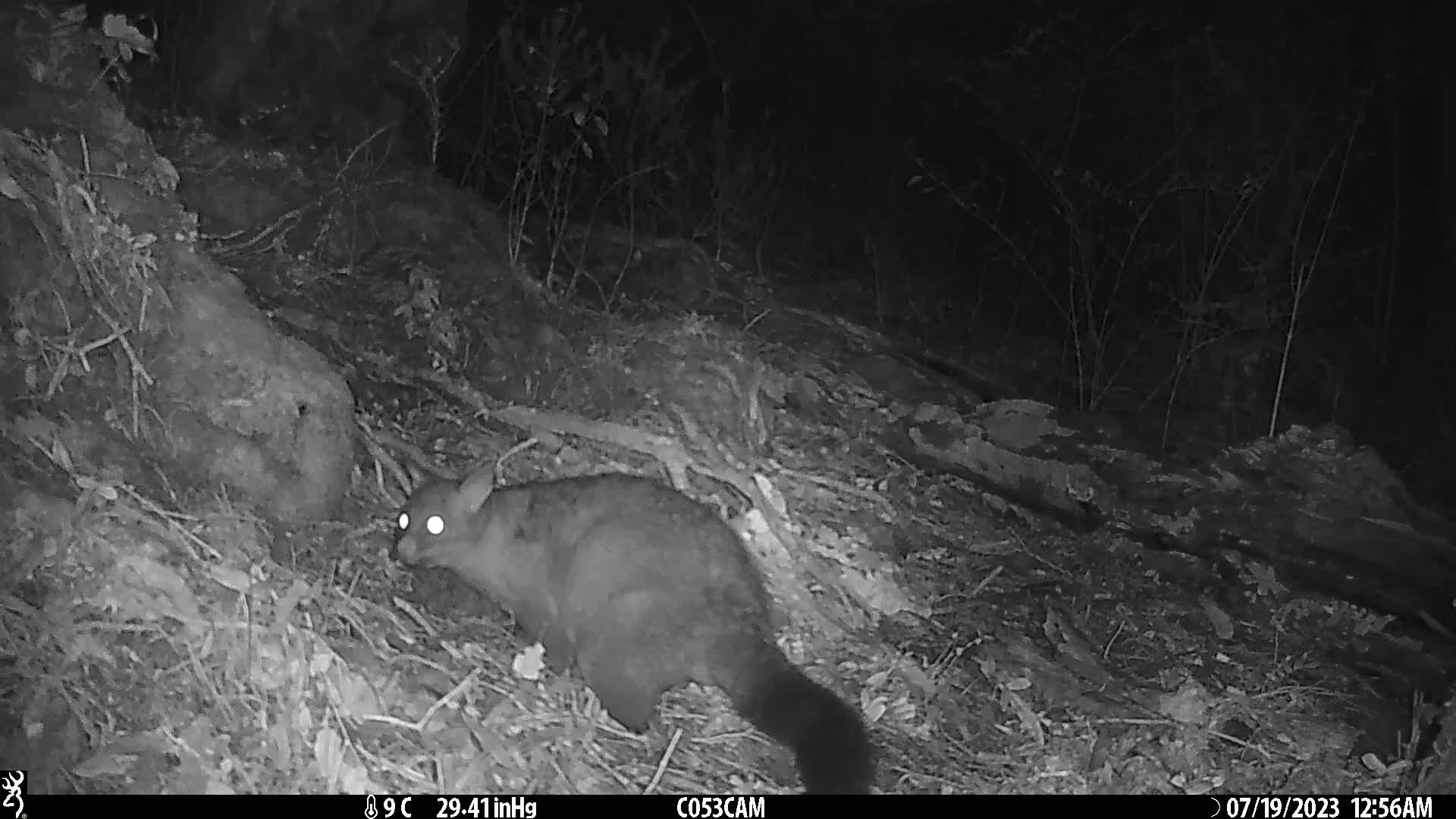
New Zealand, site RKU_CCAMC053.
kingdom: Animalia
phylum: Chordata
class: Mammalia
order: Diprotodontia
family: Phalangeridae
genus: Trichosurus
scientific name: Trichosurus vulpecula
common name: common brushtail possum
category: possum